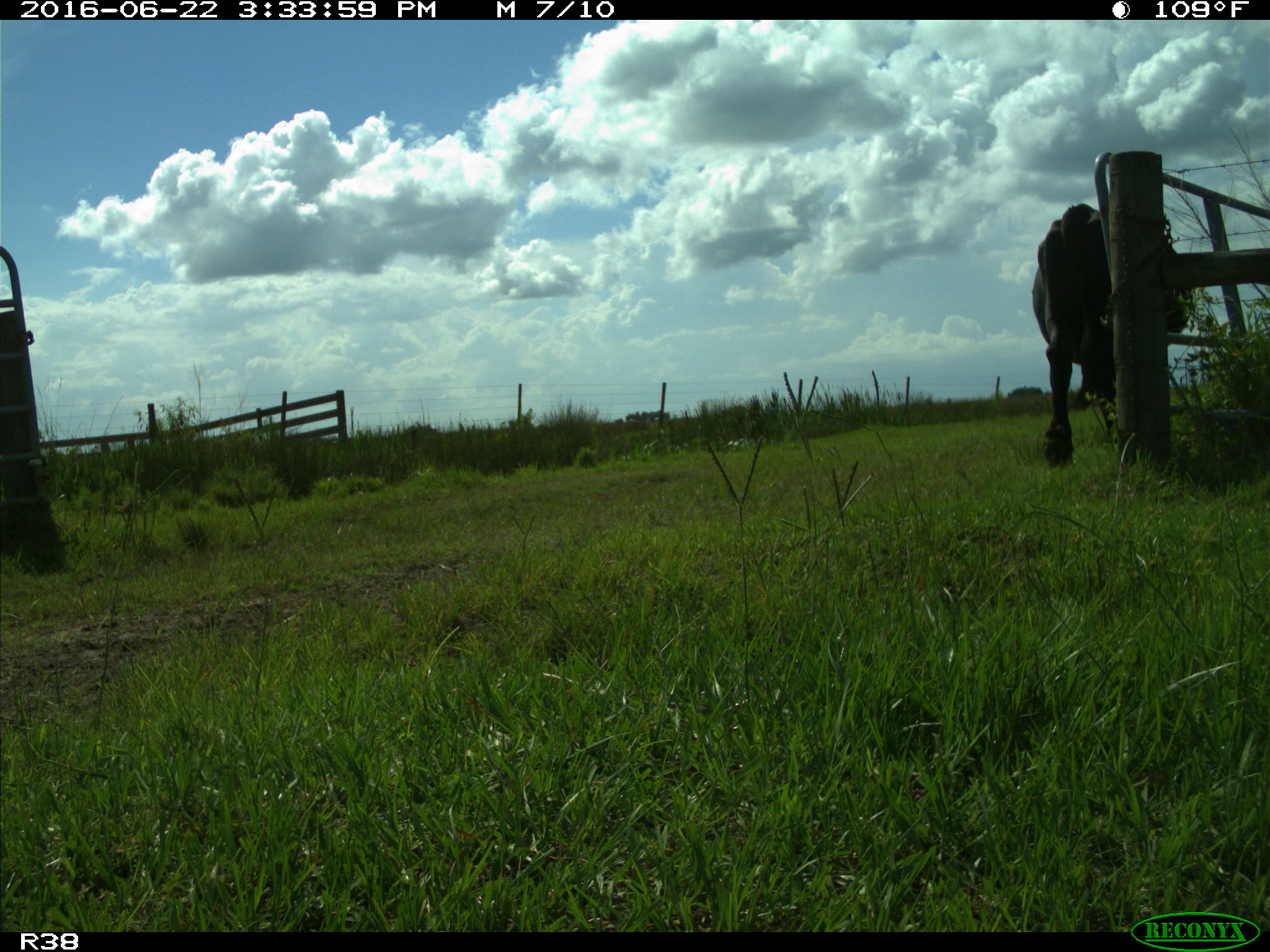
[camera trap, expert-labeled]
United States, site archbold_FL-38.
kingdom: Animalia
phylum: Chordata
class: Mammalia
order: Artiodactyla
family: Bovidae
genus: Bos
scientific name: Bos taurus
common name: domestic cow